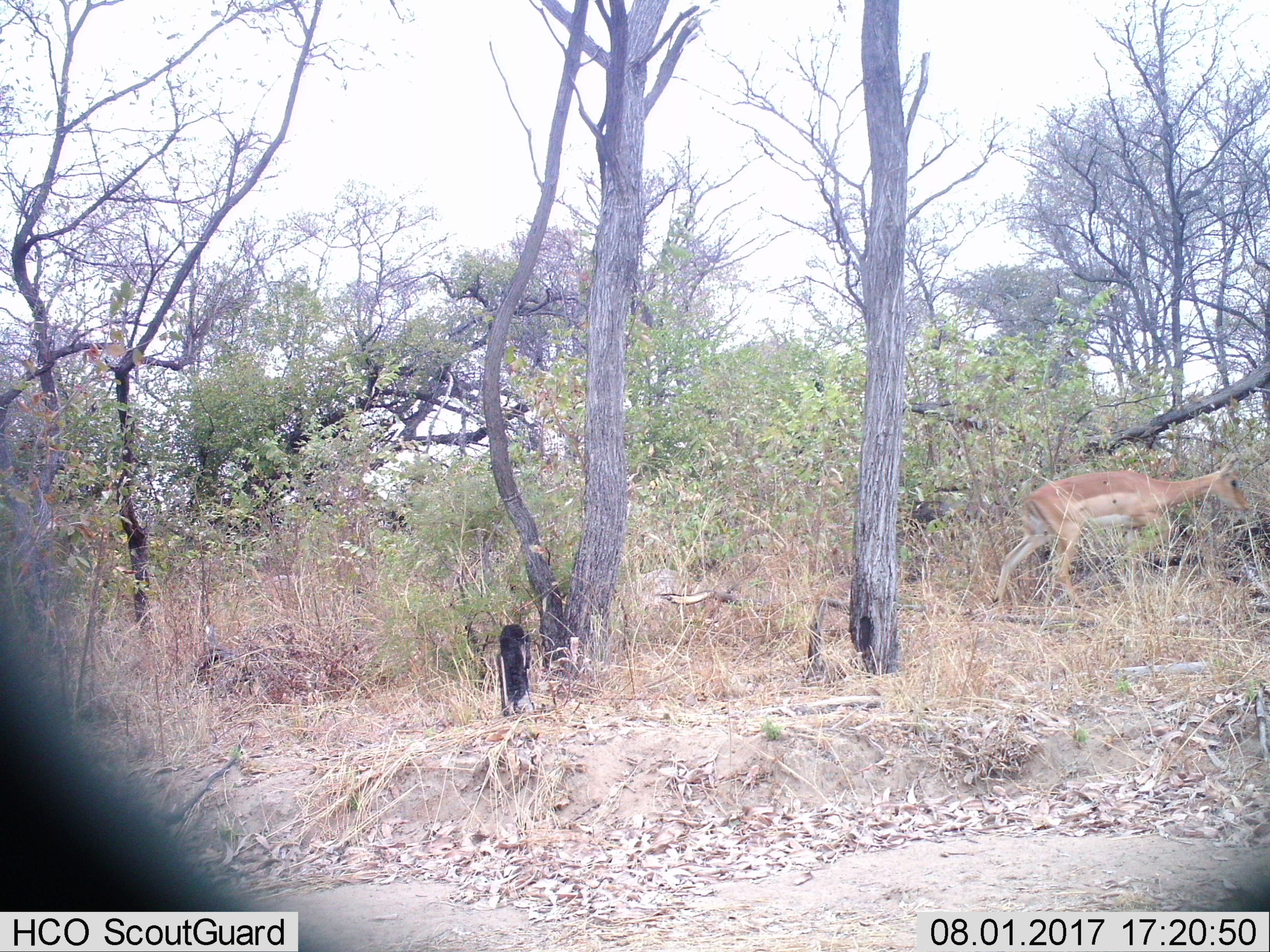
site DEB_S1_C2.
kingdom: Animalia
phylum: Chordata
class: Mammalia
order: Artiodactyla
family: Bovidae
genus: Aepyceros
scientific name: Aepyceros melampus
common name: impala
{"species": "impala (Aepyceros melampus)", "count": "1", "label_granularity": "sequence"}